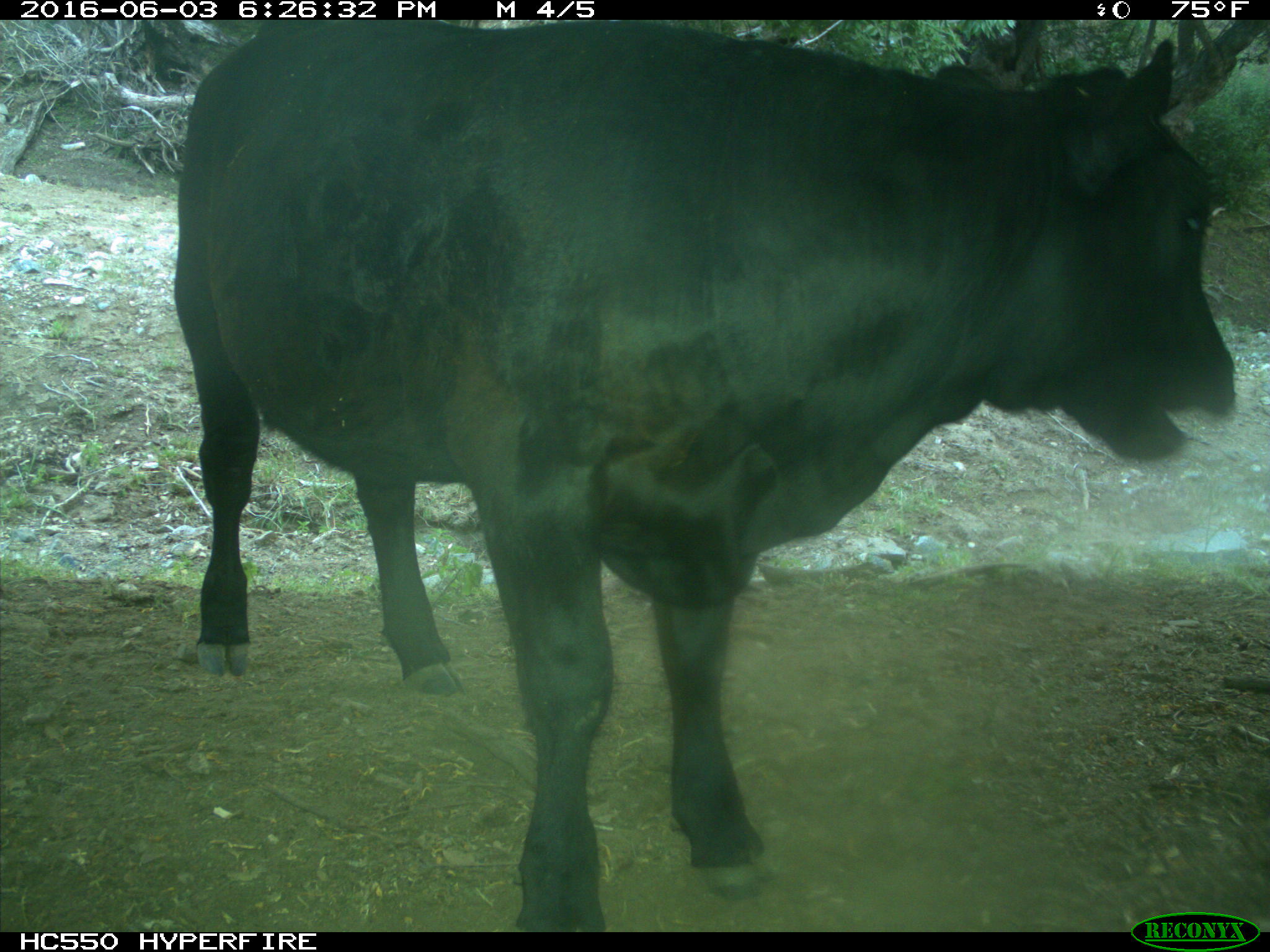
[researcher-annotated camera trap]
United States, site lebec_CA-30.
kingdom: Animalia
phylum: Chordata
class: Mammalia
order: Artiodactyla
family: Bovidae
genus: Bos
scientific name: Bos taurus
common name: domestic cow